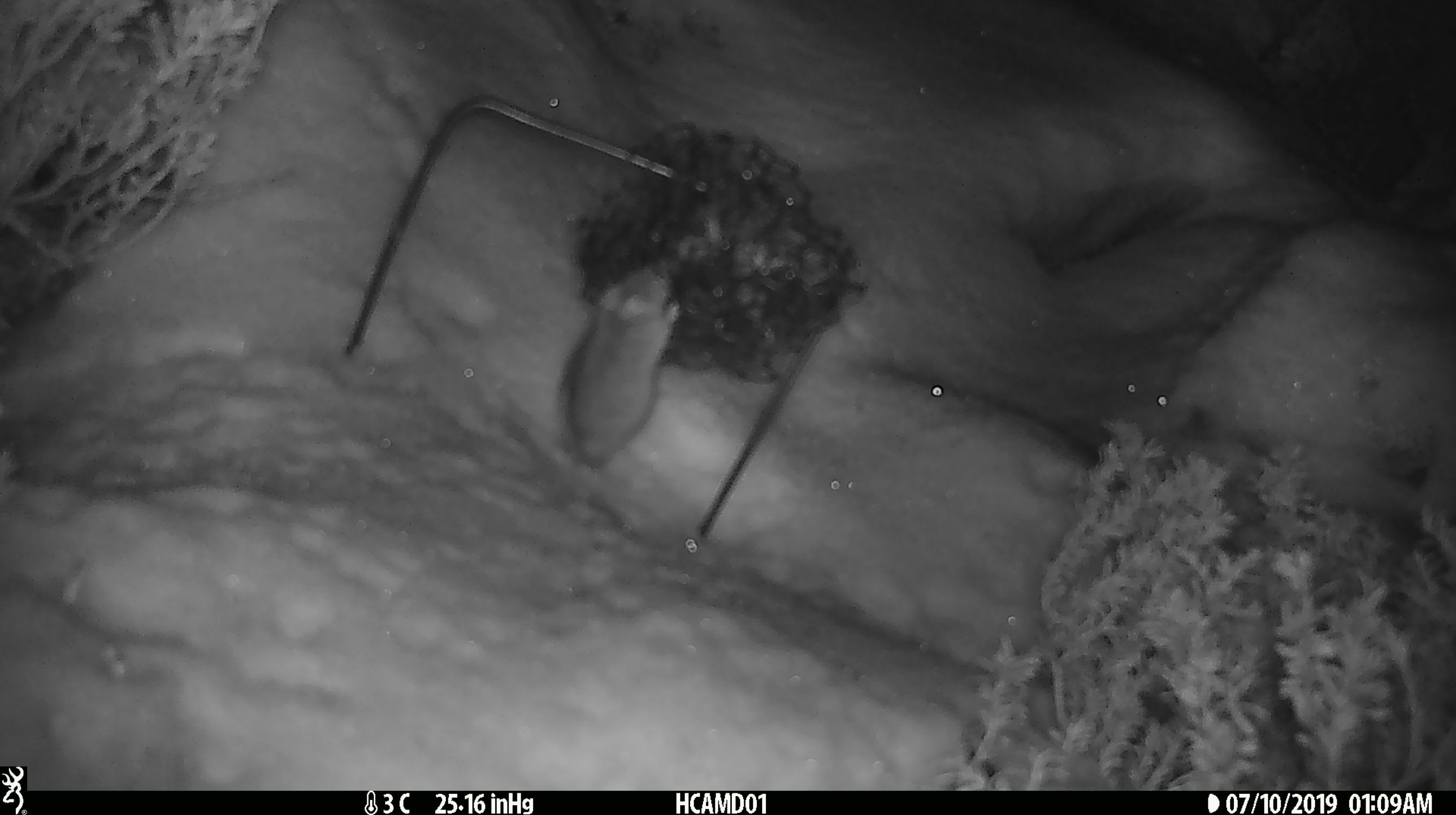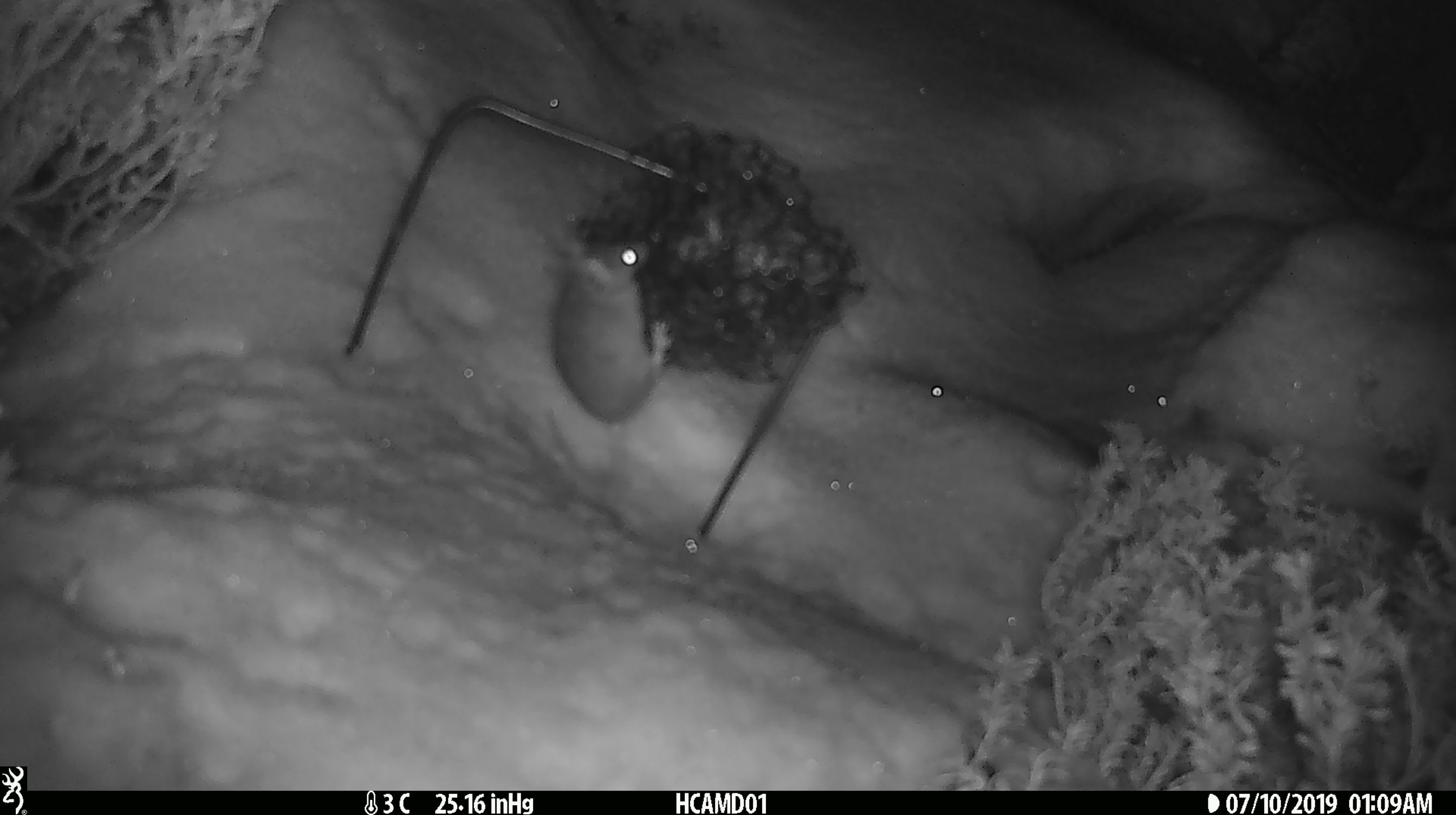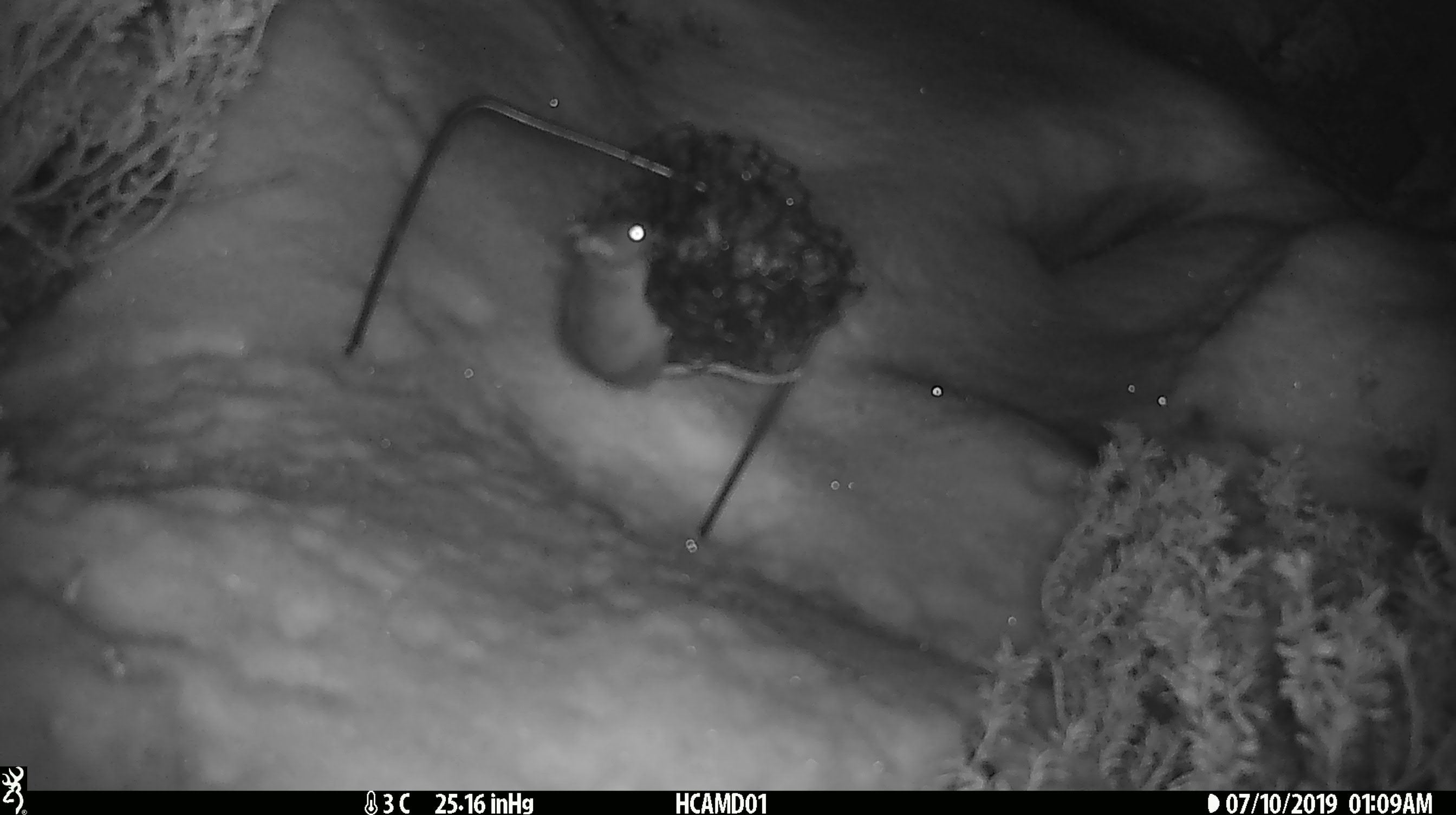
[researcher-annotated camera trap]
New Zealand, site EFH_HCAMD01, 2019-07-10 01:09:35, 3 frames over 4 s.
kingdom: Animalia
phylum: Chordata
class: Mammalia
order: Rodentia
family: Muridae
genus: Mus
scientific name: Mus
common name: mouse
Mouse (Mus).